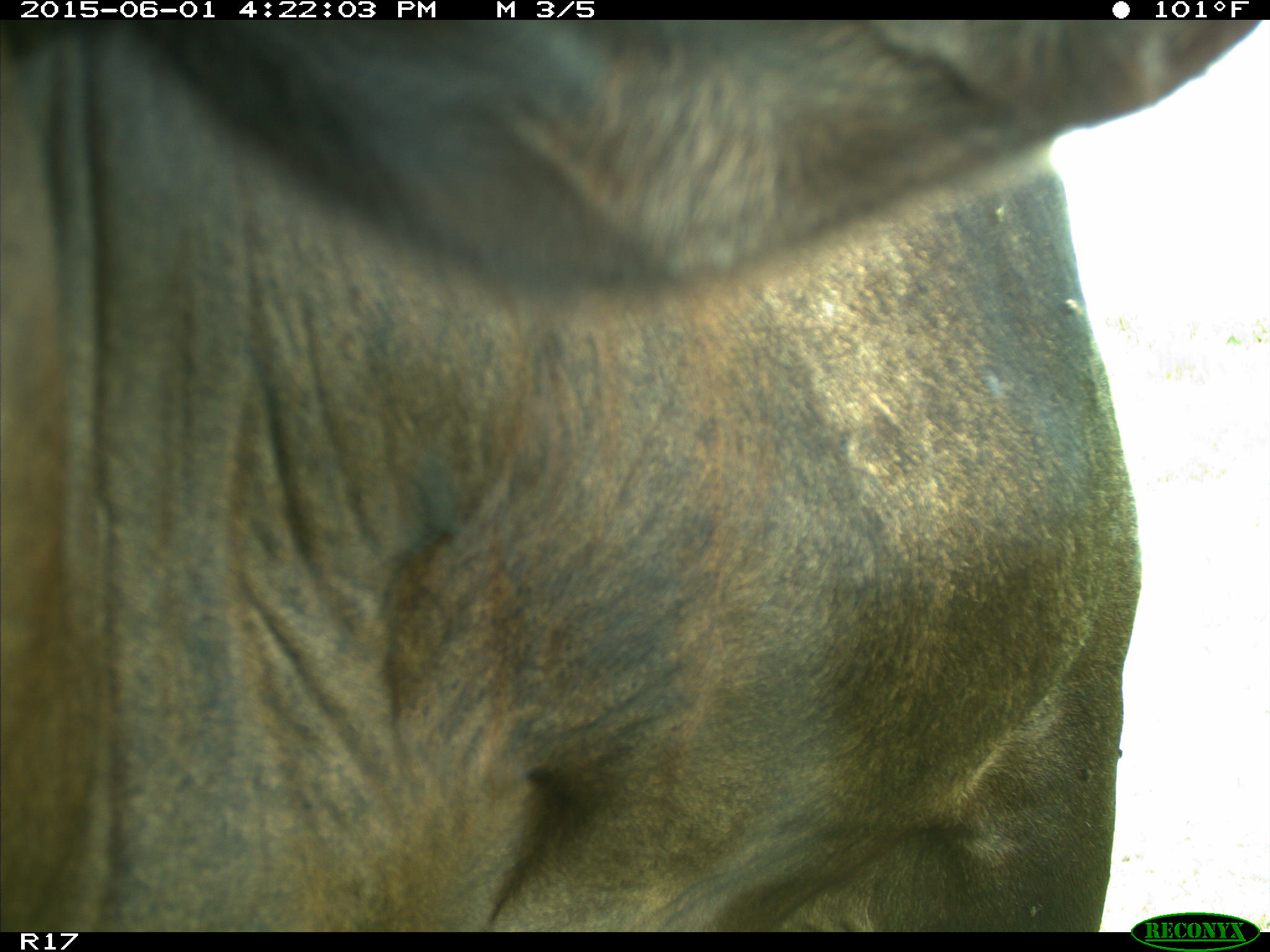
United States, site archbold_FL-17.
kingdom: Animalia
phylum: Chordata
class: Mammalia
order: Artiodactyla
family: Bovidae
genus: Bos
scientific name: Bos taurus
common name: domestic cow